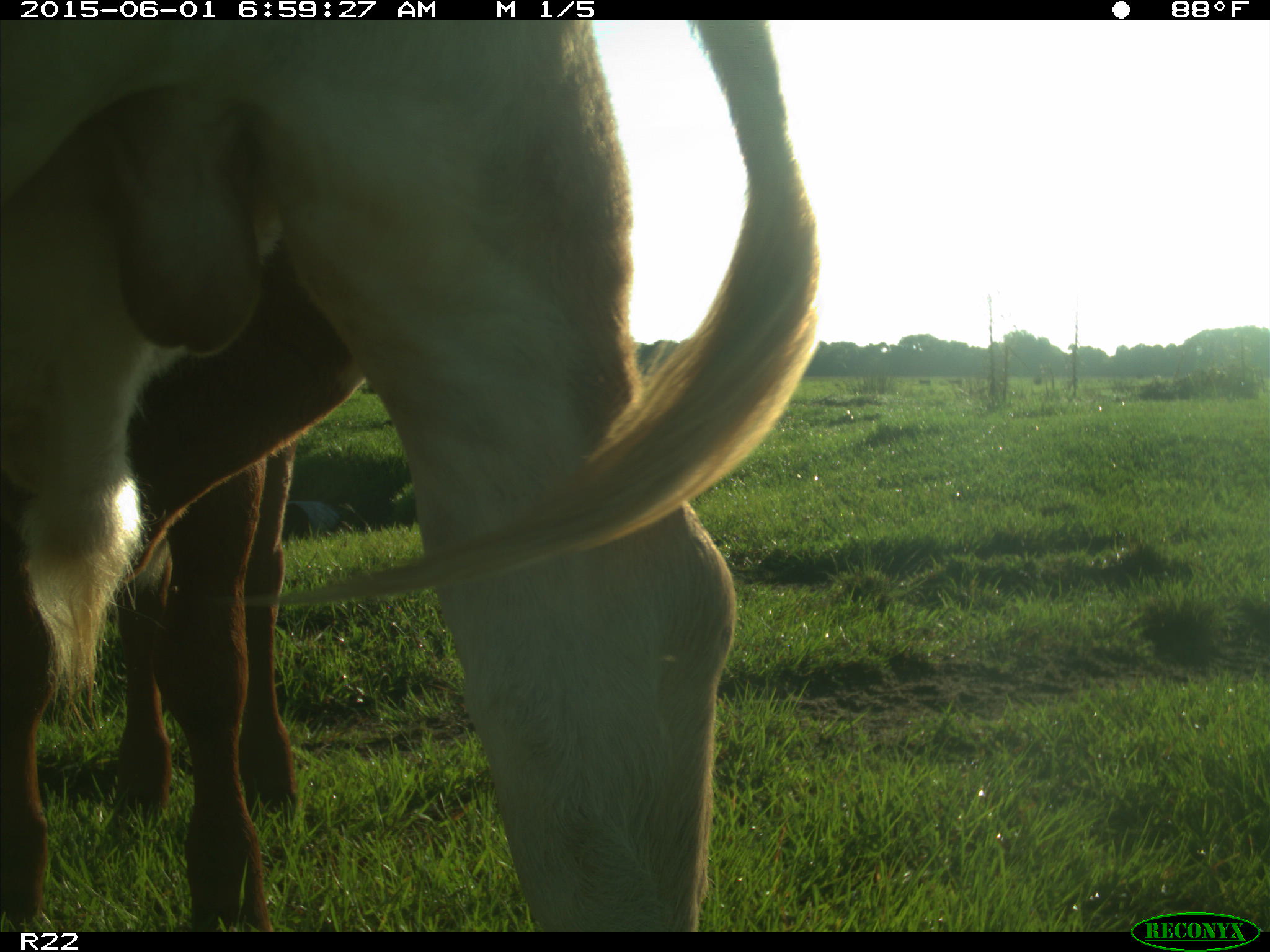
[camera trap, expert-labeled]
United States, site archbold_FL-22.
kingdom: Animalia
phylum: Chordata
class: Mammalia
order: Artiodactyla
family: Bovidae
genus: Bos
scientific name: Bos taurus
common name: domestic cow